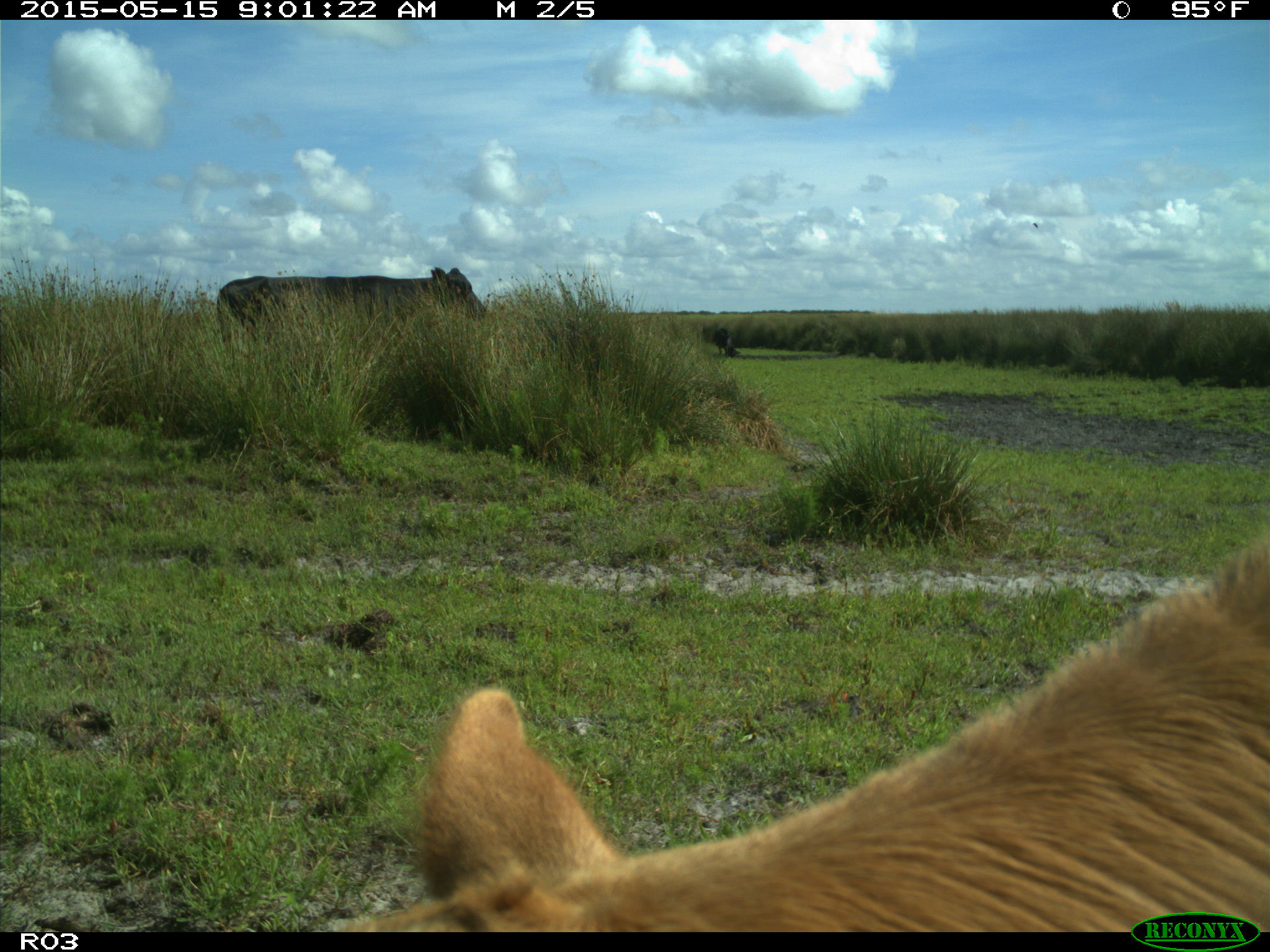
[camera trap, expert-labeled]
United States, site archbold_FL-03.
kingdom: Animalia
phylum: Chordata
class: Mammalia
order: Artiodactyla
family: Bovidae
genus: Bos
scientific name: Bos taurus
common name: domestic cow